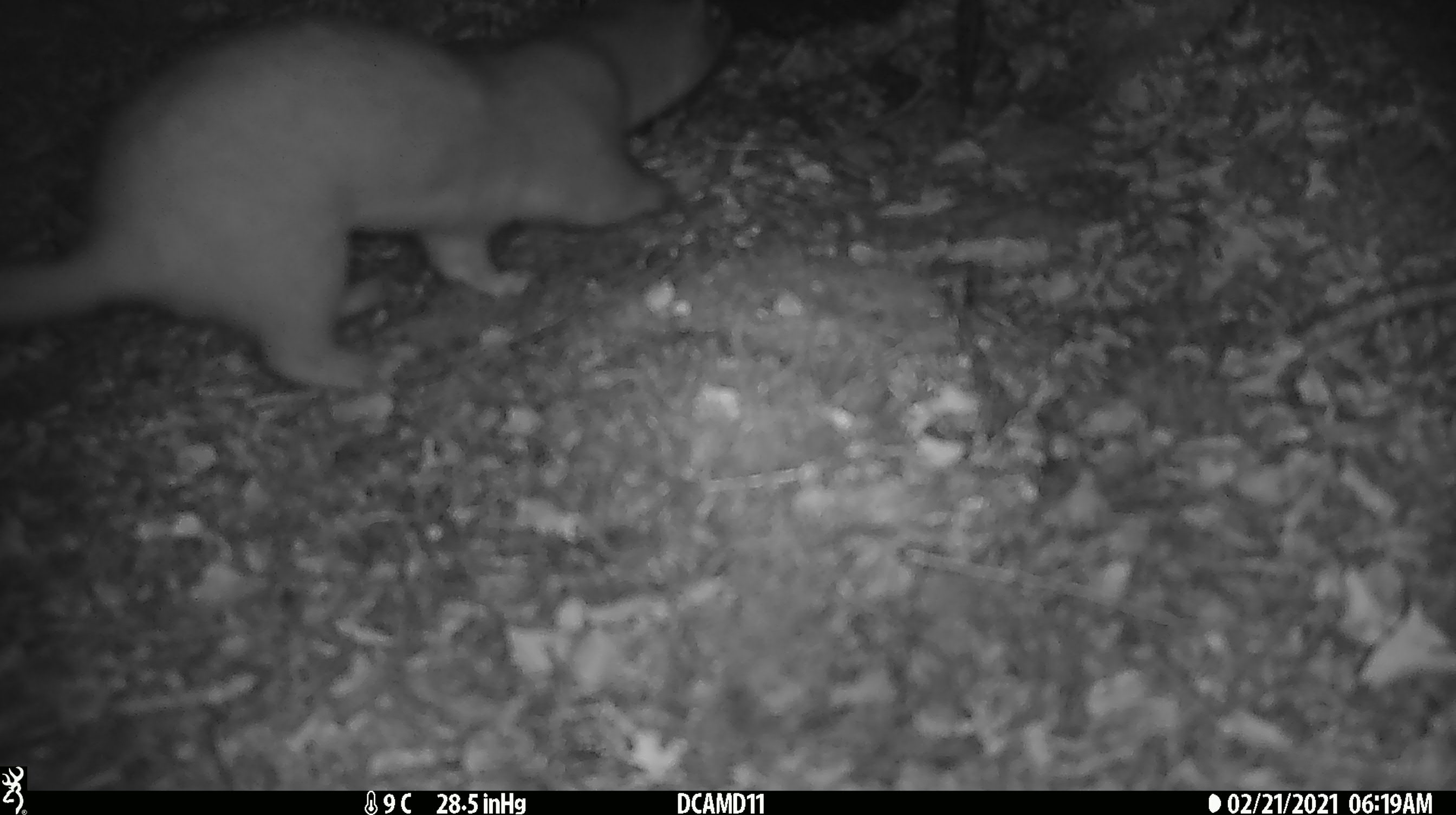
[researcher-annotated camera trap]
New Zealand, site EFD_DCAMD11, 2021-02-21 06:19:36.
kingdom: Animalia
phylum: Chordata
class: Mammalia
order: Carnivora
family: Mustelidae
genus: Mustela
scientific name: Mustela erminea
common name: stoat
Stoat (Mustela erminea).